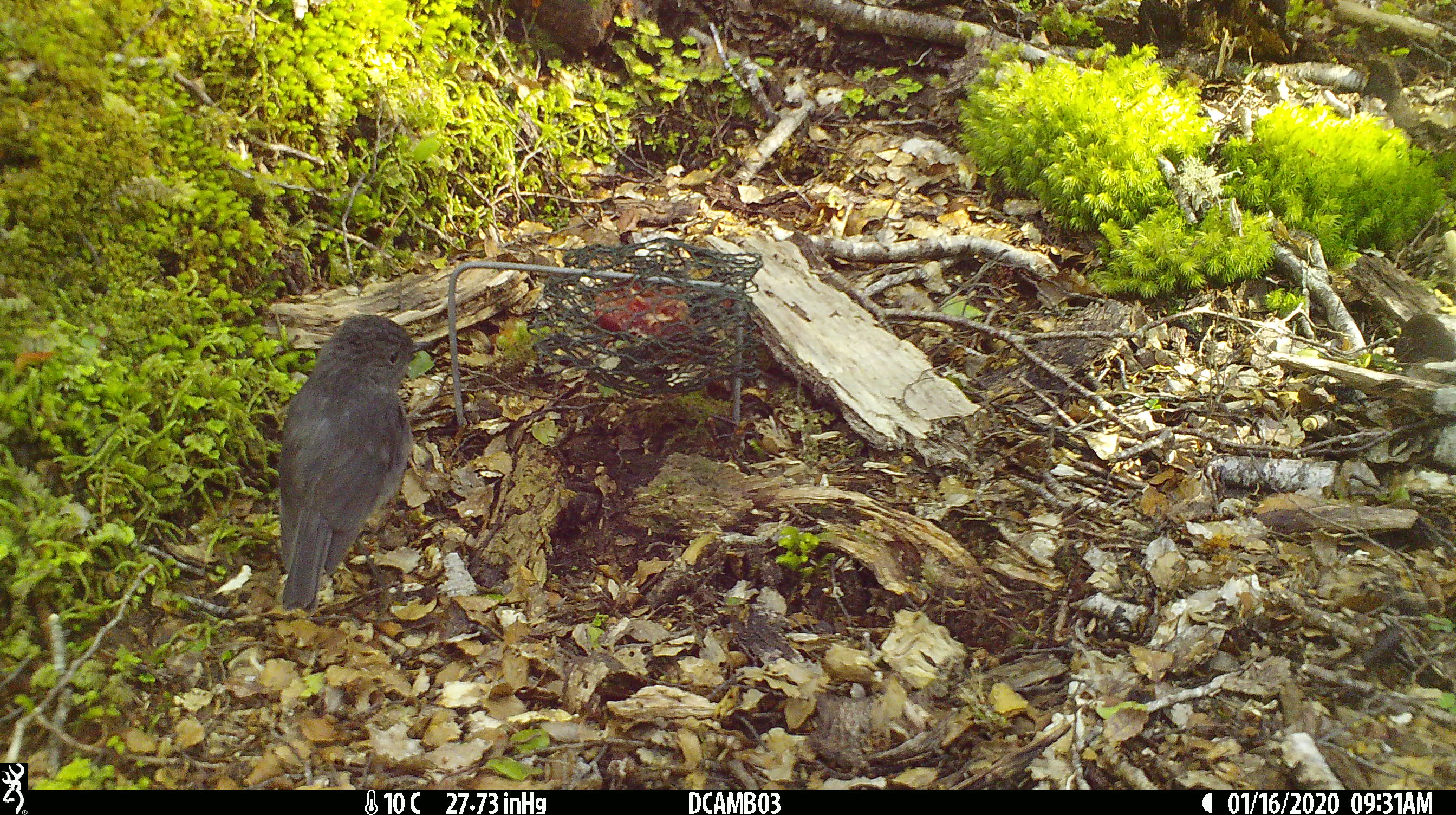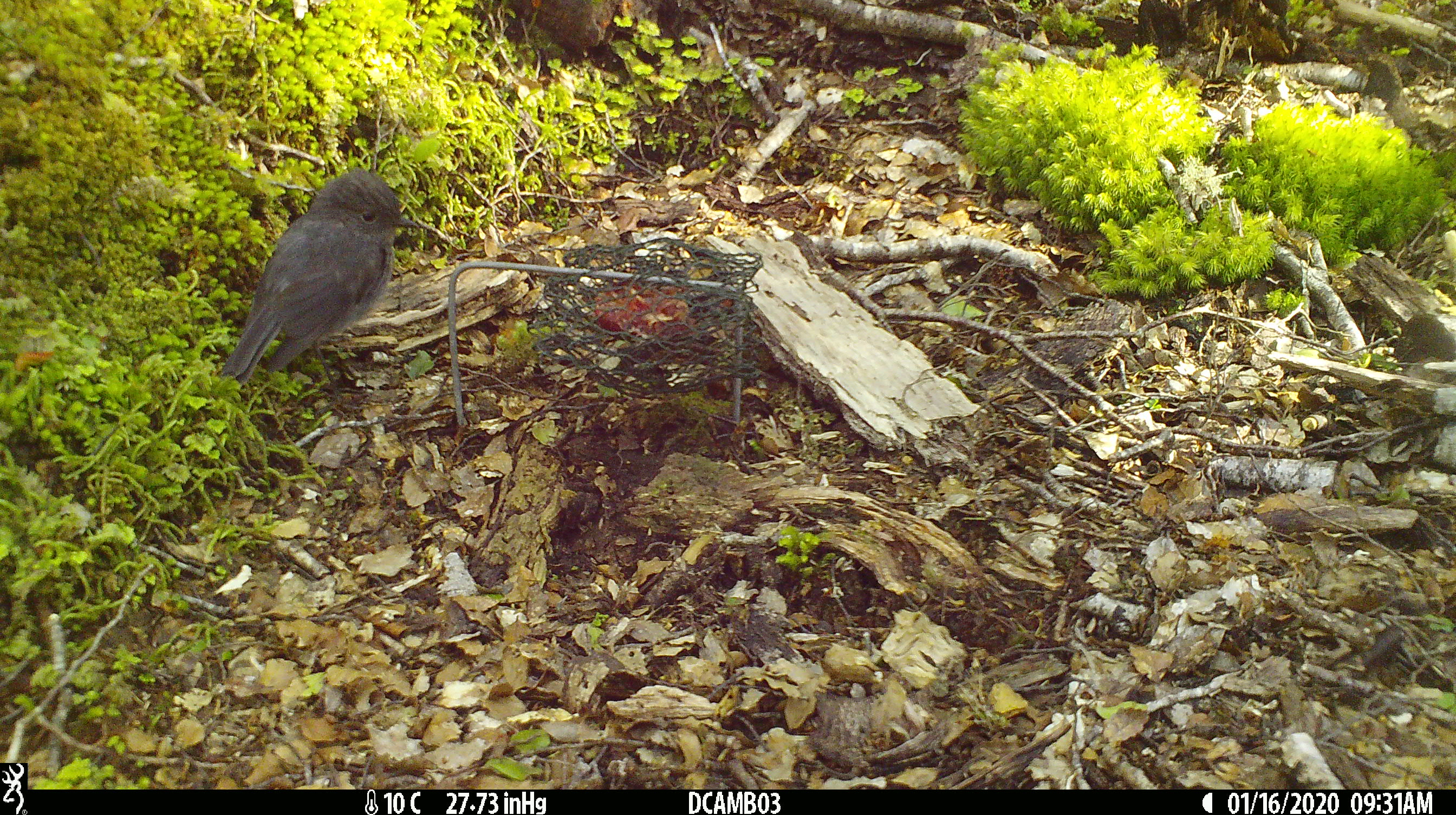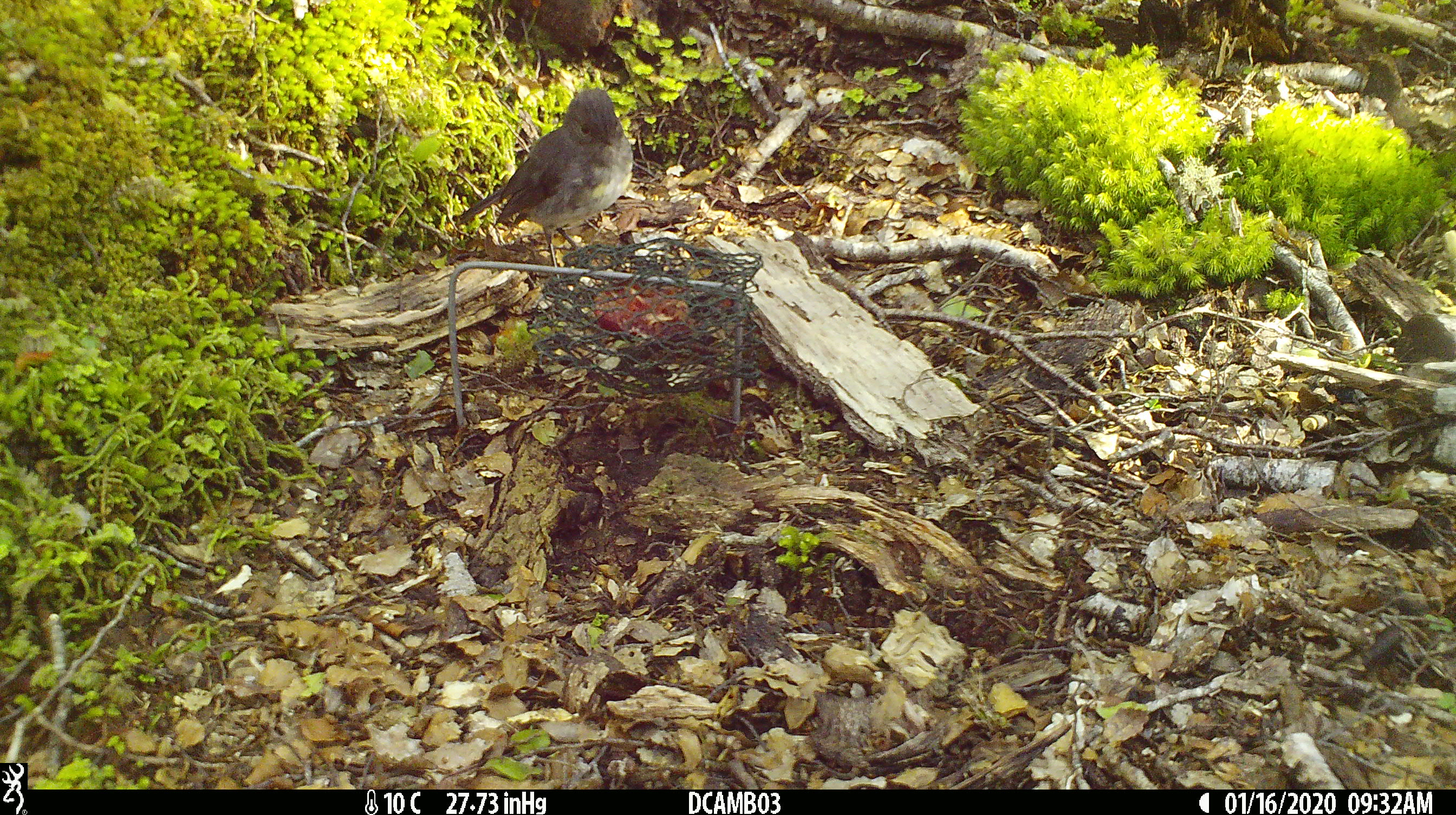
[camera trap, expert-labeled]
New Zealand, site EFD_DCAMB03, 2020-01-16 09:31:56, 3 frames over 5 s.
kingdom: Animalia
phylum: Chordata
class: Aves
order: Passeriformes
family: Petroicidae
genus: Petroica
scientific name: Petroica australis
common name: new zealand robin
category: robin